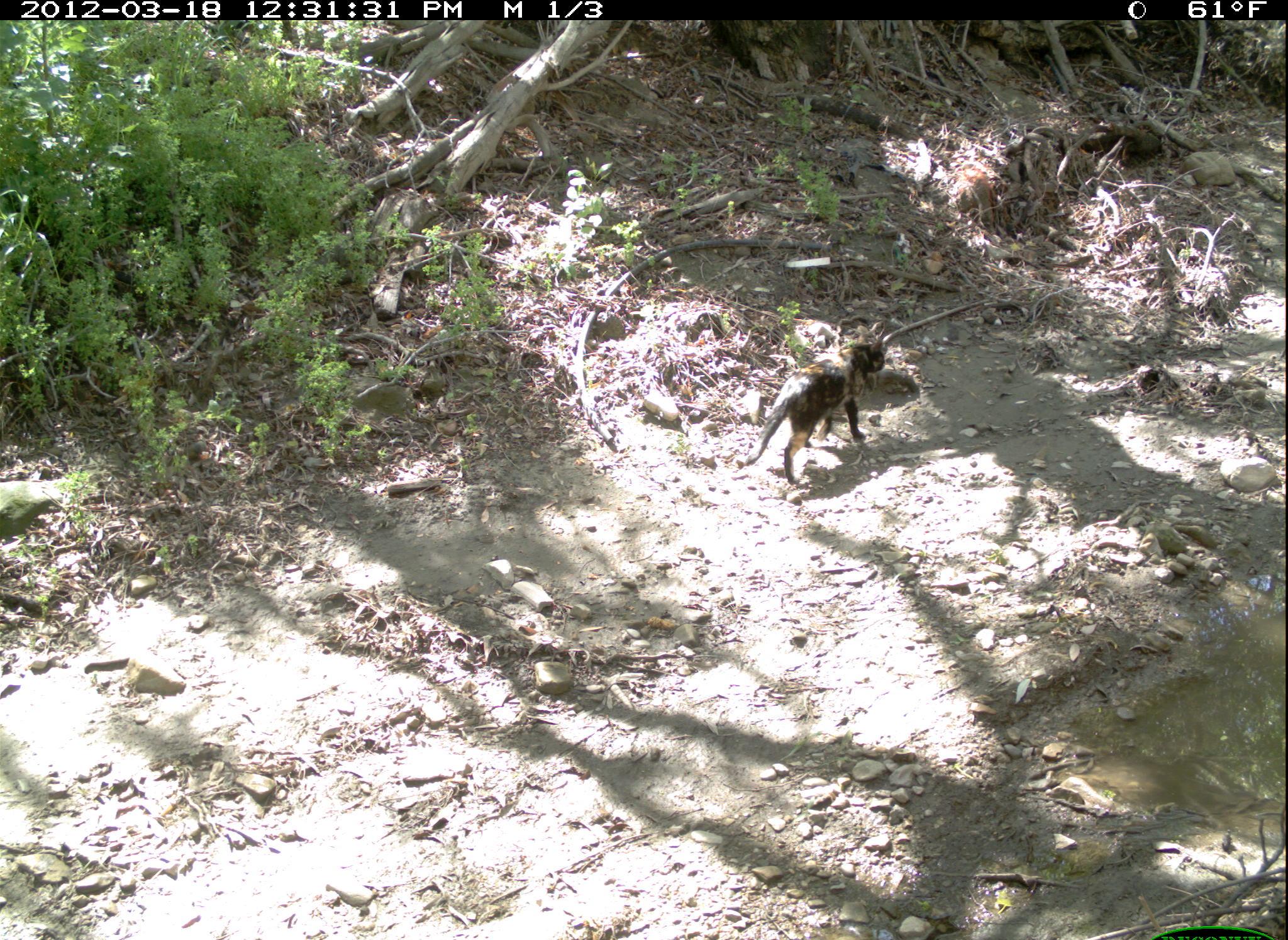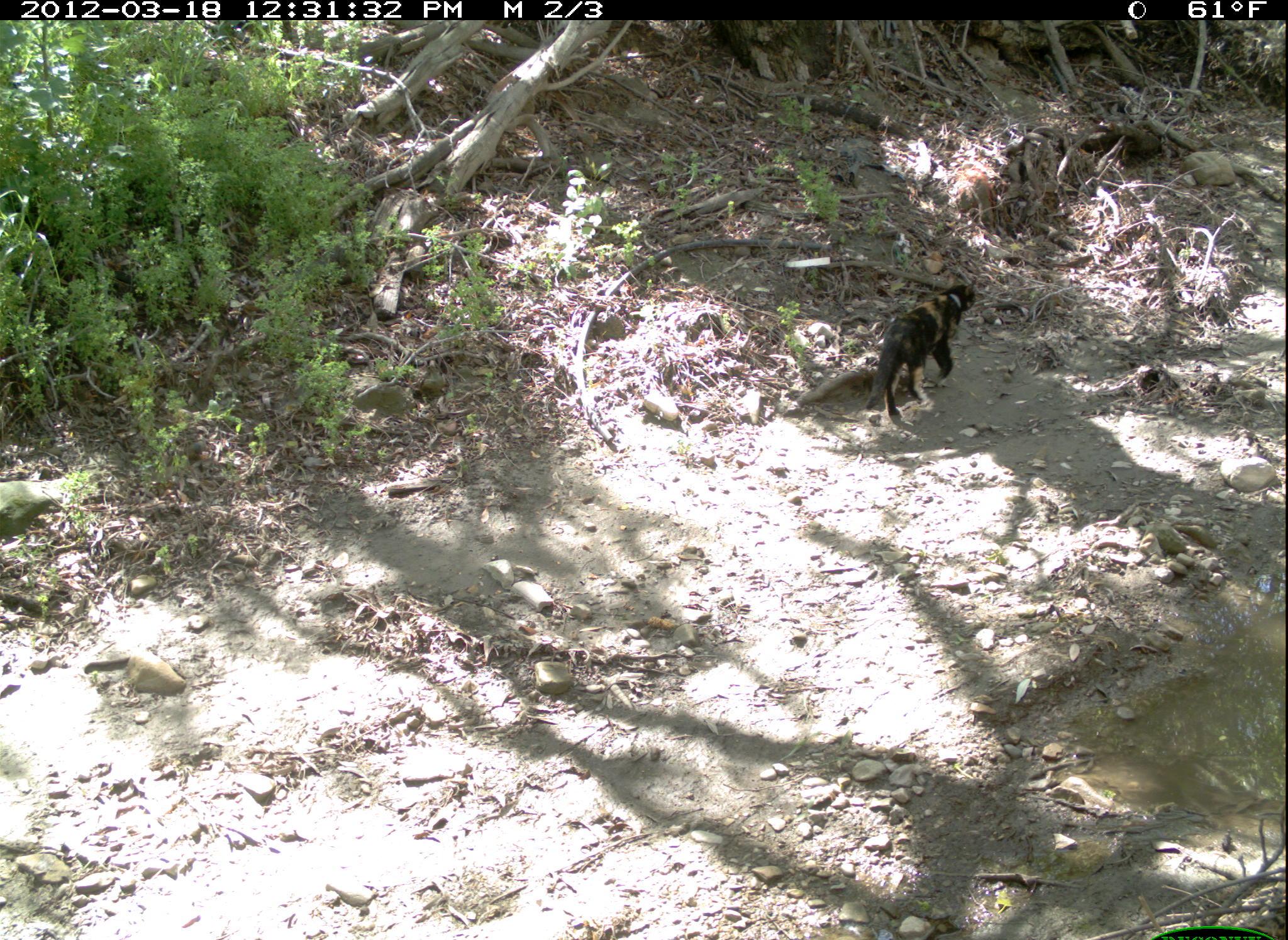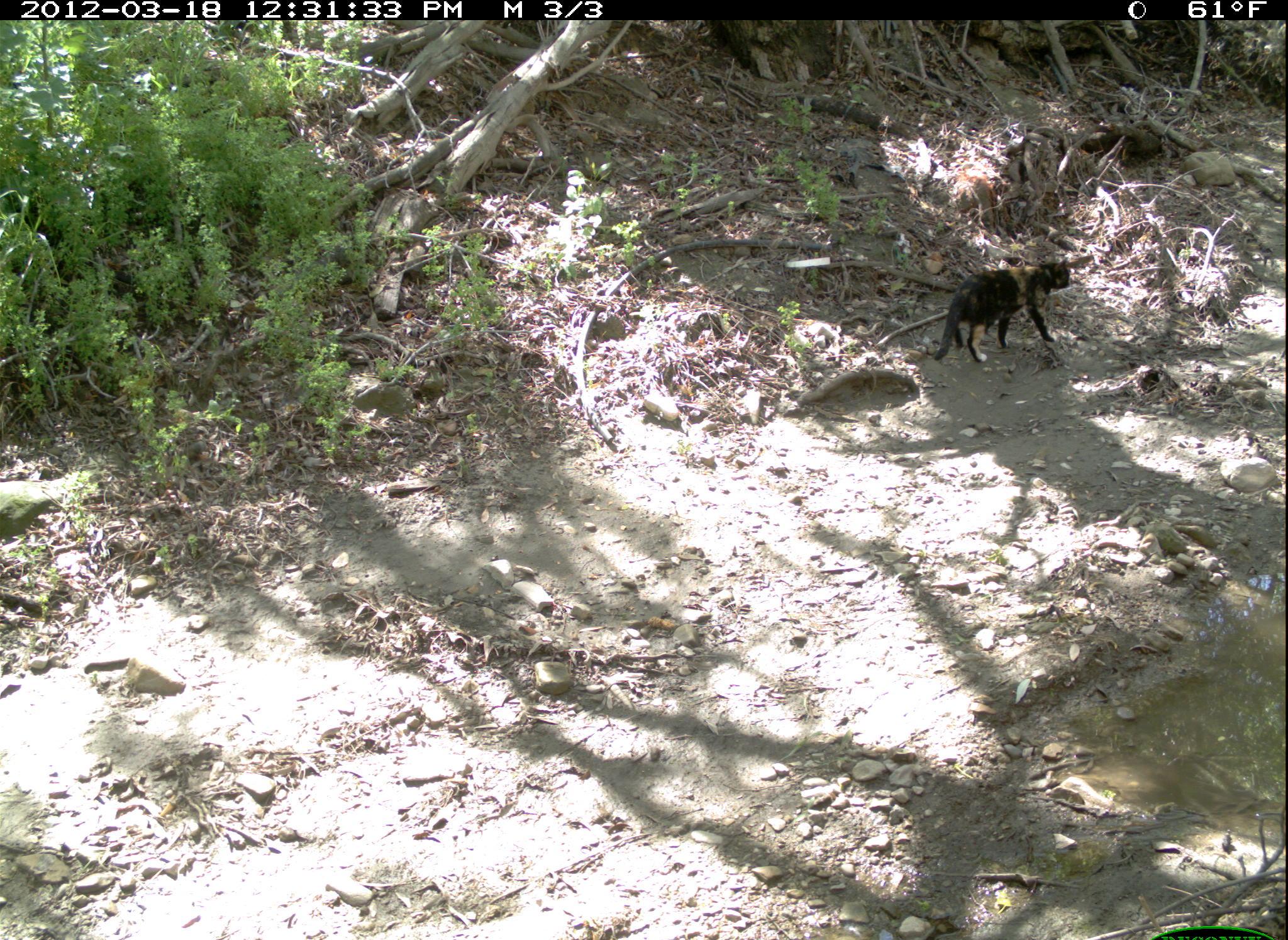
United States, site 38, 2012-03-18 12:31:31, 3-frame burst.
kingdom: Animalia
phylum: Chordata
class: Mammalia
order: Carnivora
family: Felidae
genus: Felis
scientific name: Felis catus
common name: cat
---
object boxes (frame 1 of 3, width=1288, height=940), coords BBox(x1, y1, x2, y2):
cat: BBox(724, 316, 921, 503)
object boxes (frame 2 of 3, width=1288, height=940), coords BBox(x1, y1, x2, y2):
cat: BBox(850, 272, 979, 430)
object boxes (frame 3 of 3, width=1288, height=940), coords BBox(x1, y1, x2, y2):
cat: BBox(932, 251, 1074, 374)